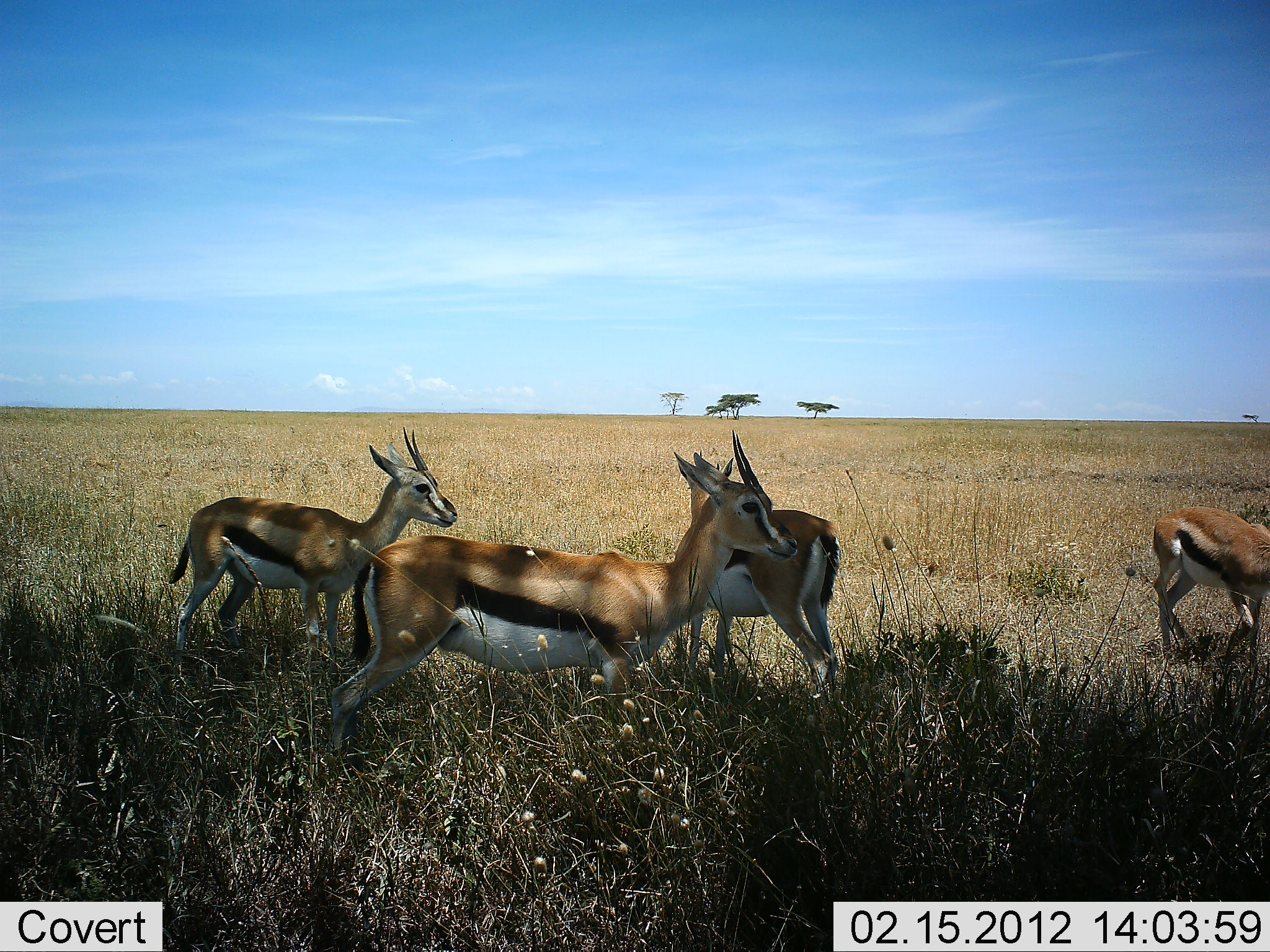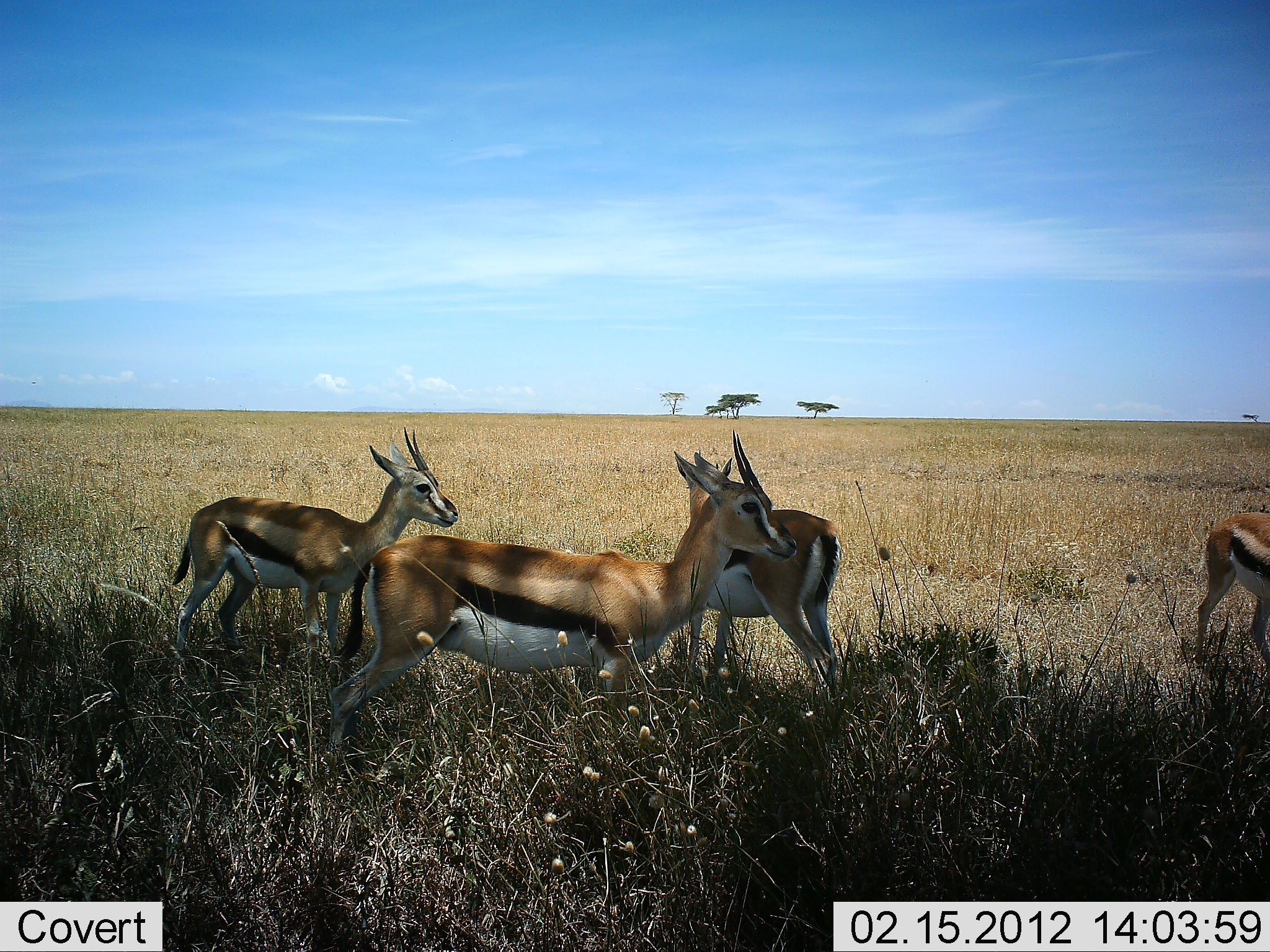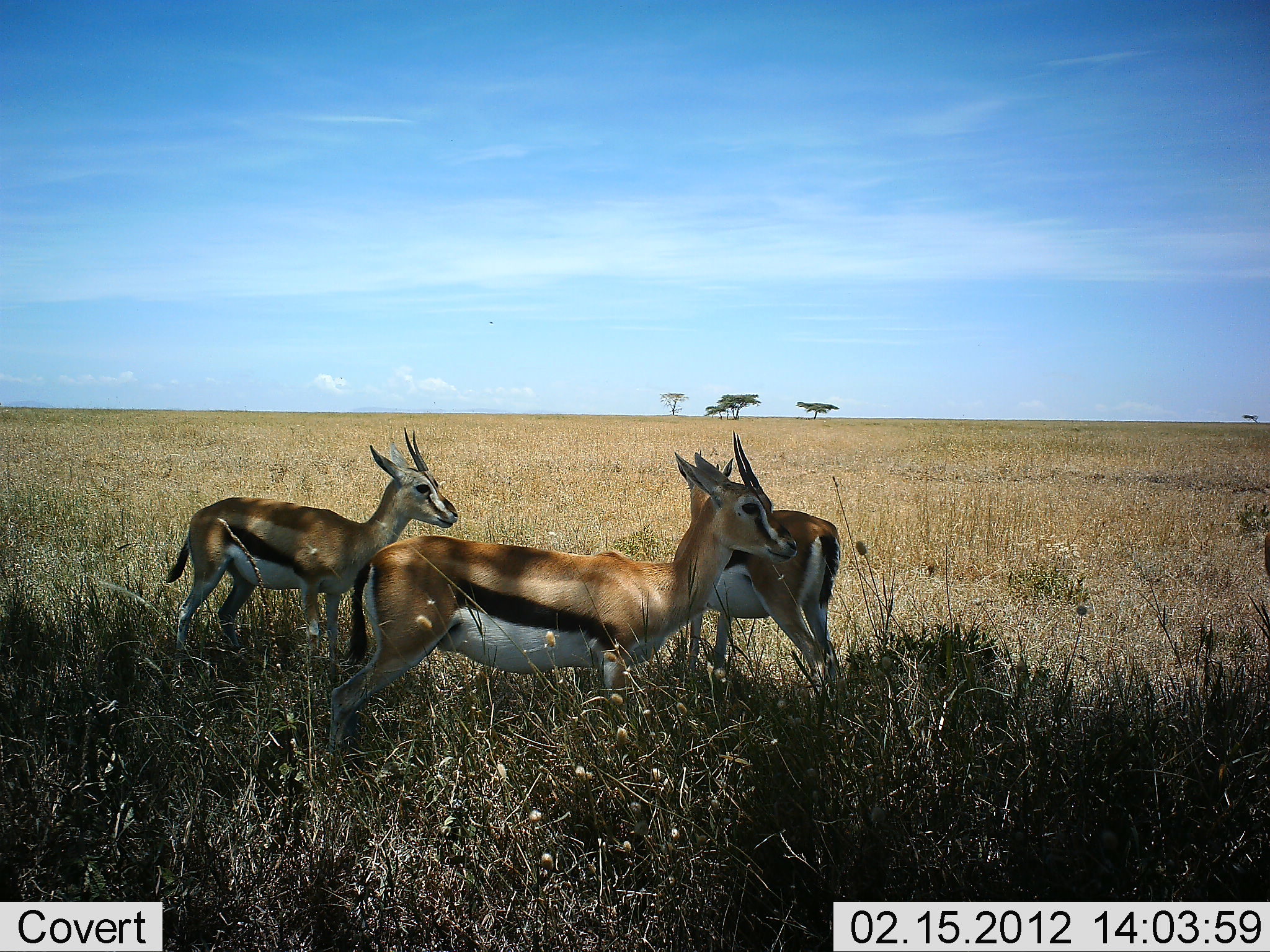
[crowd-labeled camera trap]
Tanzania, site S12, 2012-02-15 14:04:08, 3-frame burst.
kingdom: Animalia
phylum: Chordata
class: Mammalia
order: Artiodactyla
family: Bovidae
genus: Eudorcas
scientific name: Eudorcas thomsonii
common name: thomson's gazelle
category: gazellethomsons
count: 4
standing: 92%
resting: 4%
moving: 38%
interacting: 0%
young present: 4%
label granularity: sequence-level